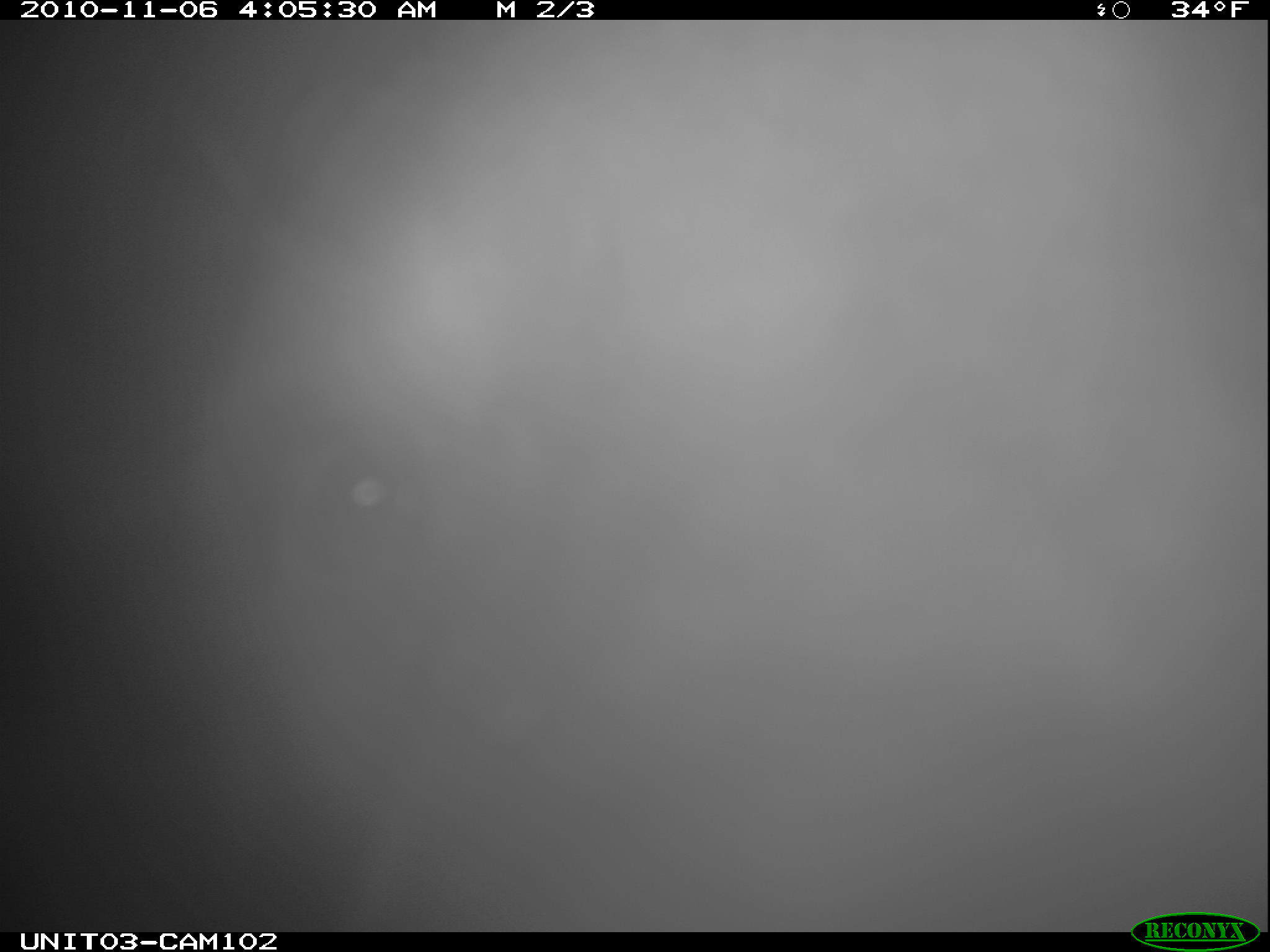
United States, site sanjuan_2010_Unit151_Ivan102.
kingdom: Animalia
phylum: Chordata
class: Mammalia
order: Carnivora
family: Ursidae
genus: Ursus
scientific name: Ursus americanus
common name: american black bear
Ursus americanus (american black bear).